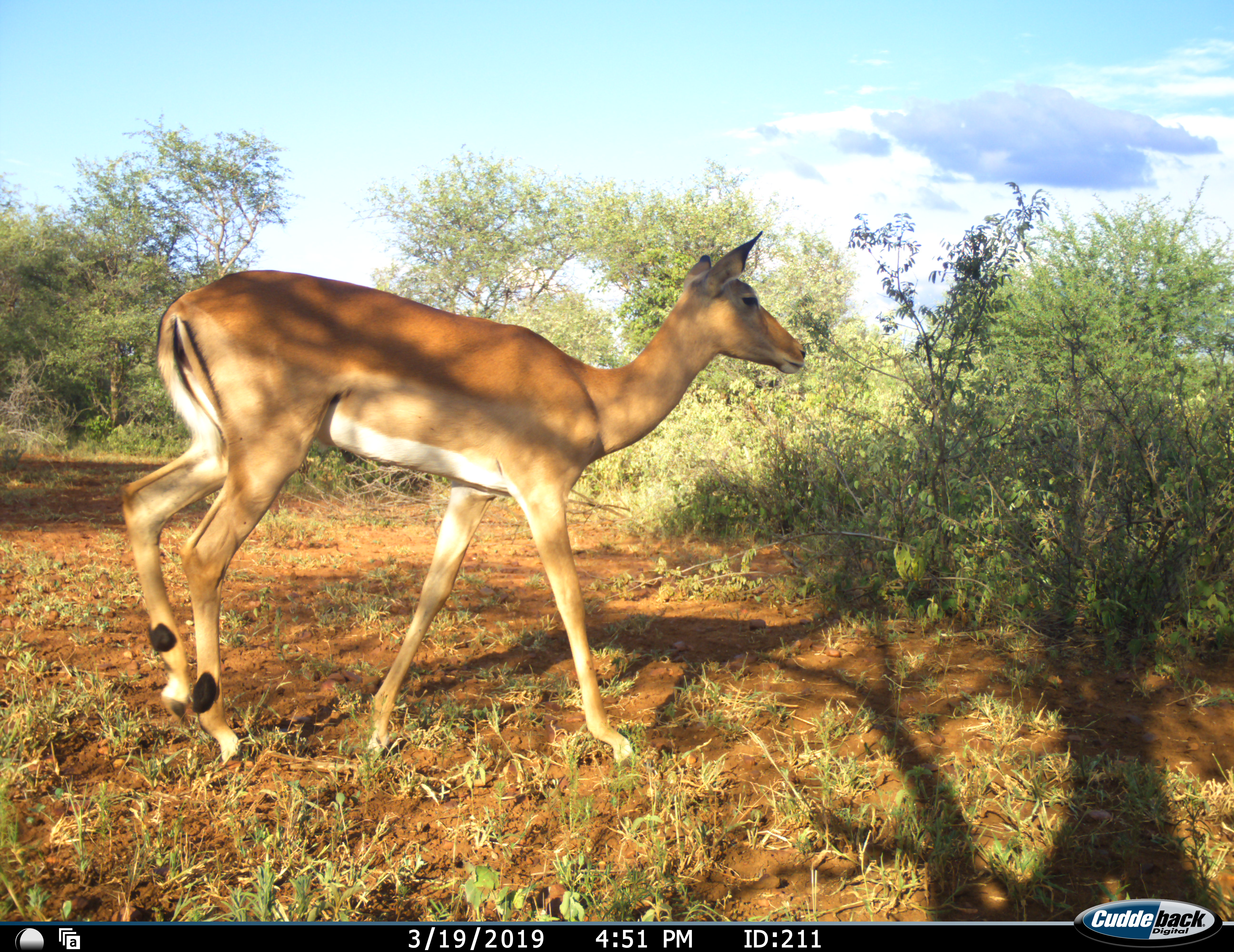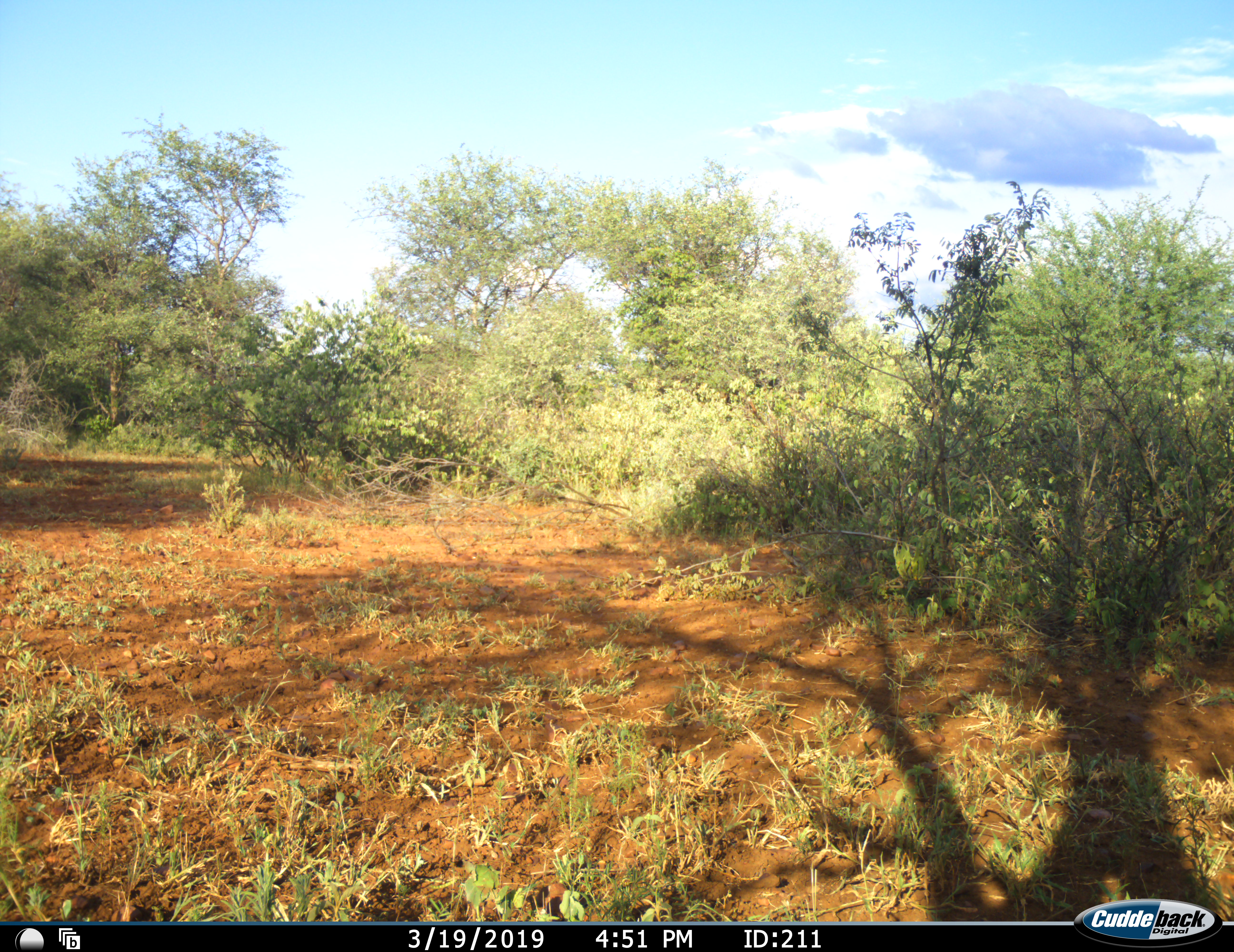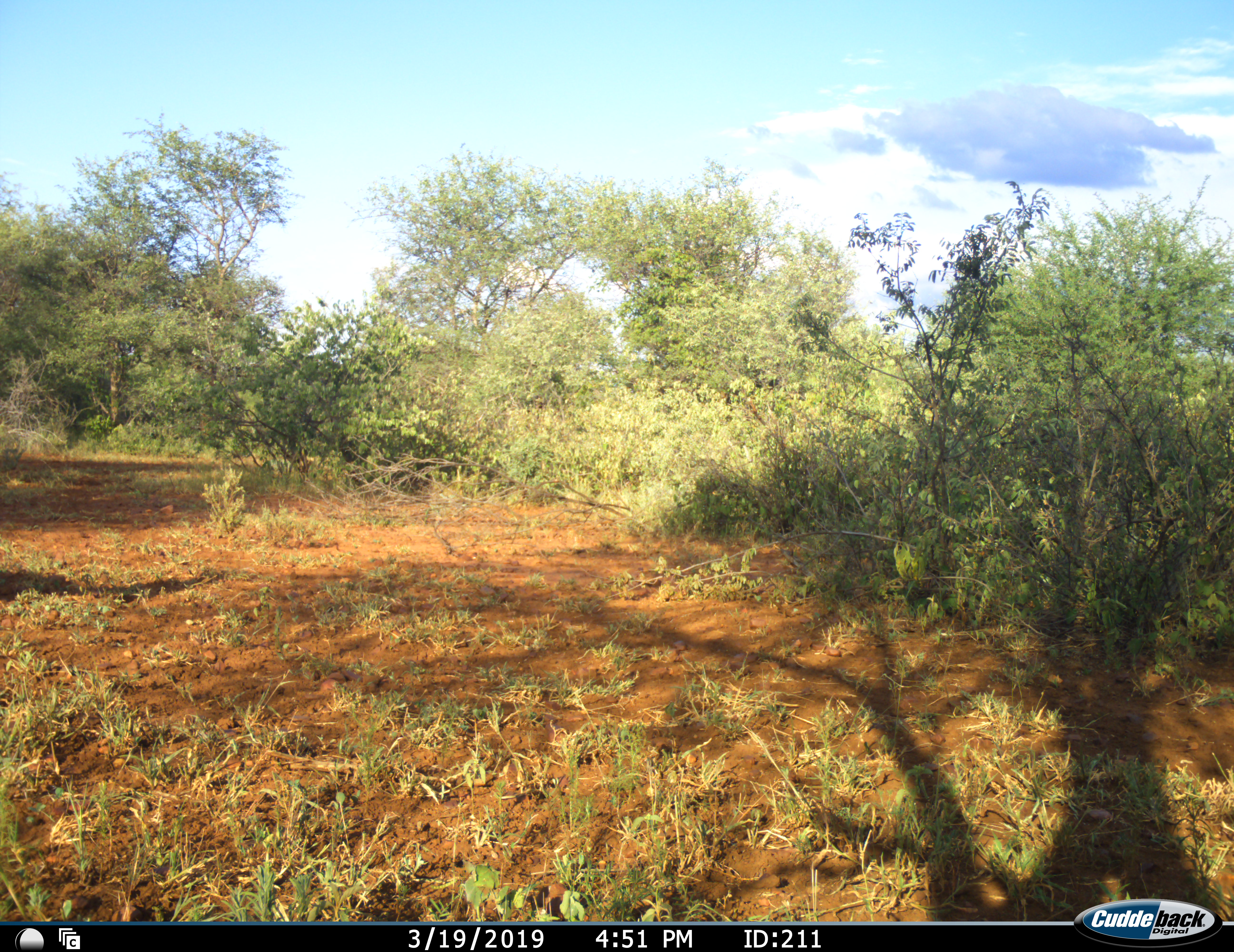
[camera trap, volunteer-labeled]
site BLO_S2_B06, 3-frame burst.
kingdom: Animalia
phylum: Chordata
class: Mammalia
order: Artiodactyla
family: Bovidae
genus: Aepyceros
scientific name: Aepyceros melampus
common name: impala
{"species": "impala (Aepyceros melampus)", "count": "1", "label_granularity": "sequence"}